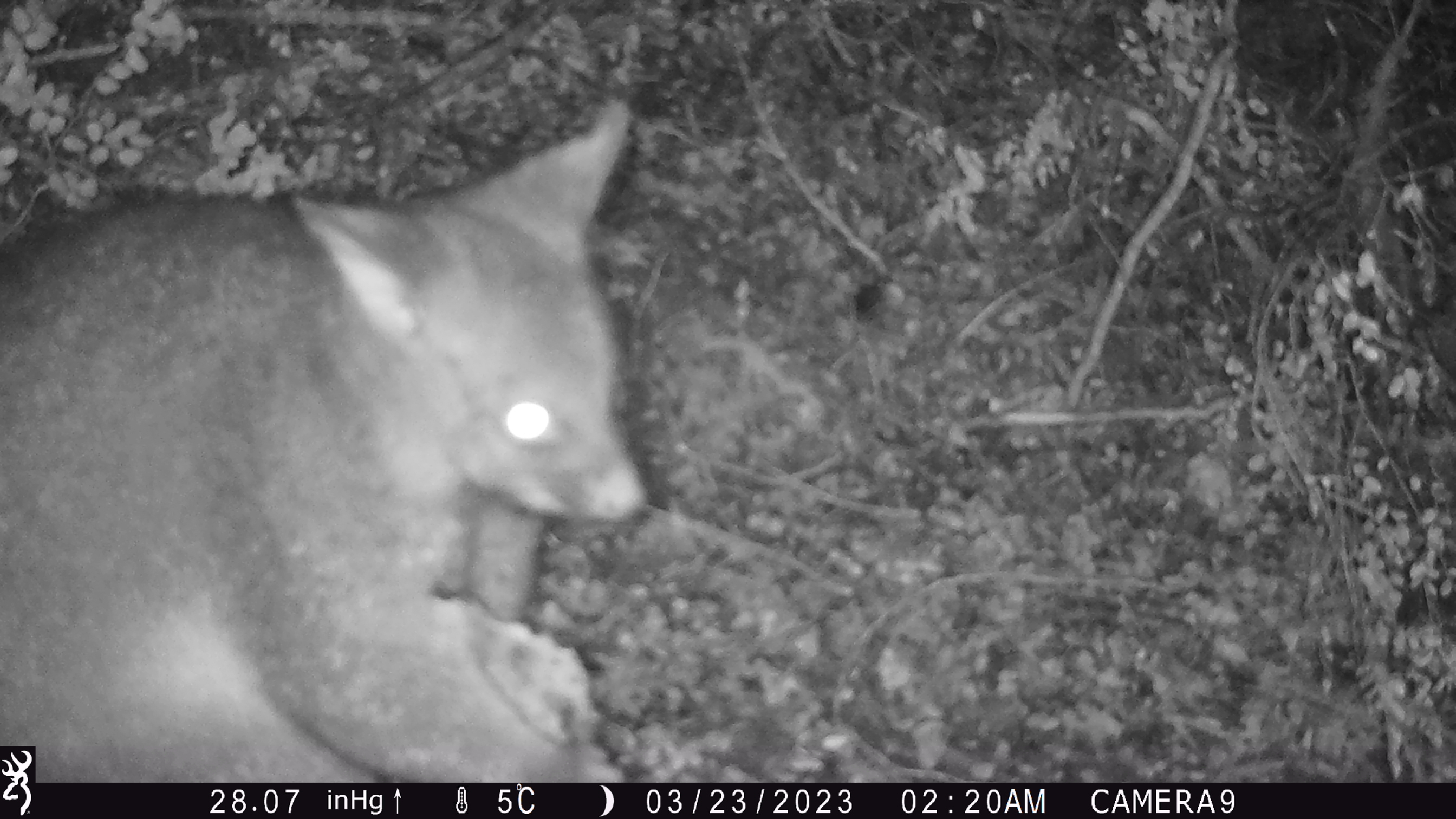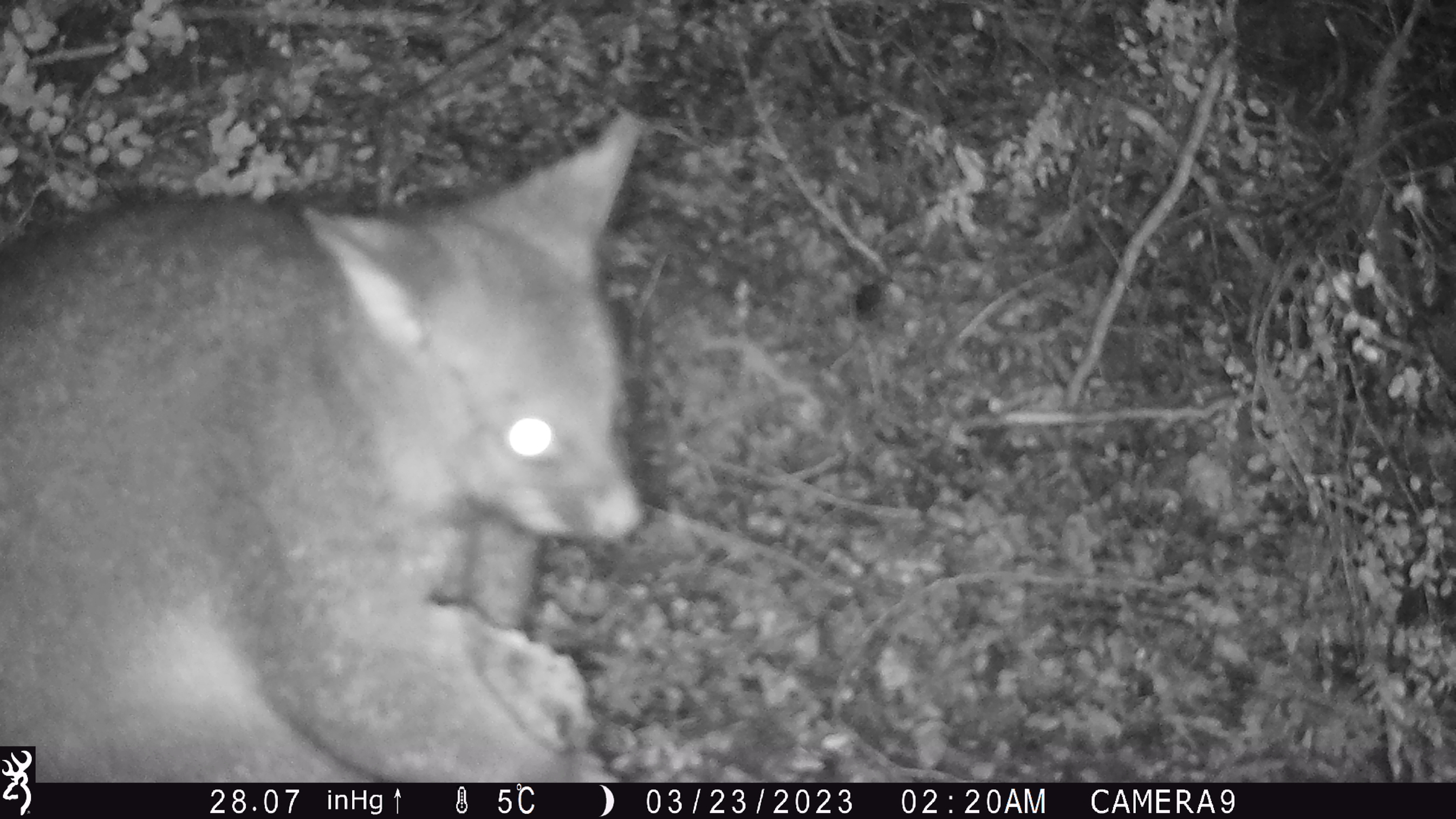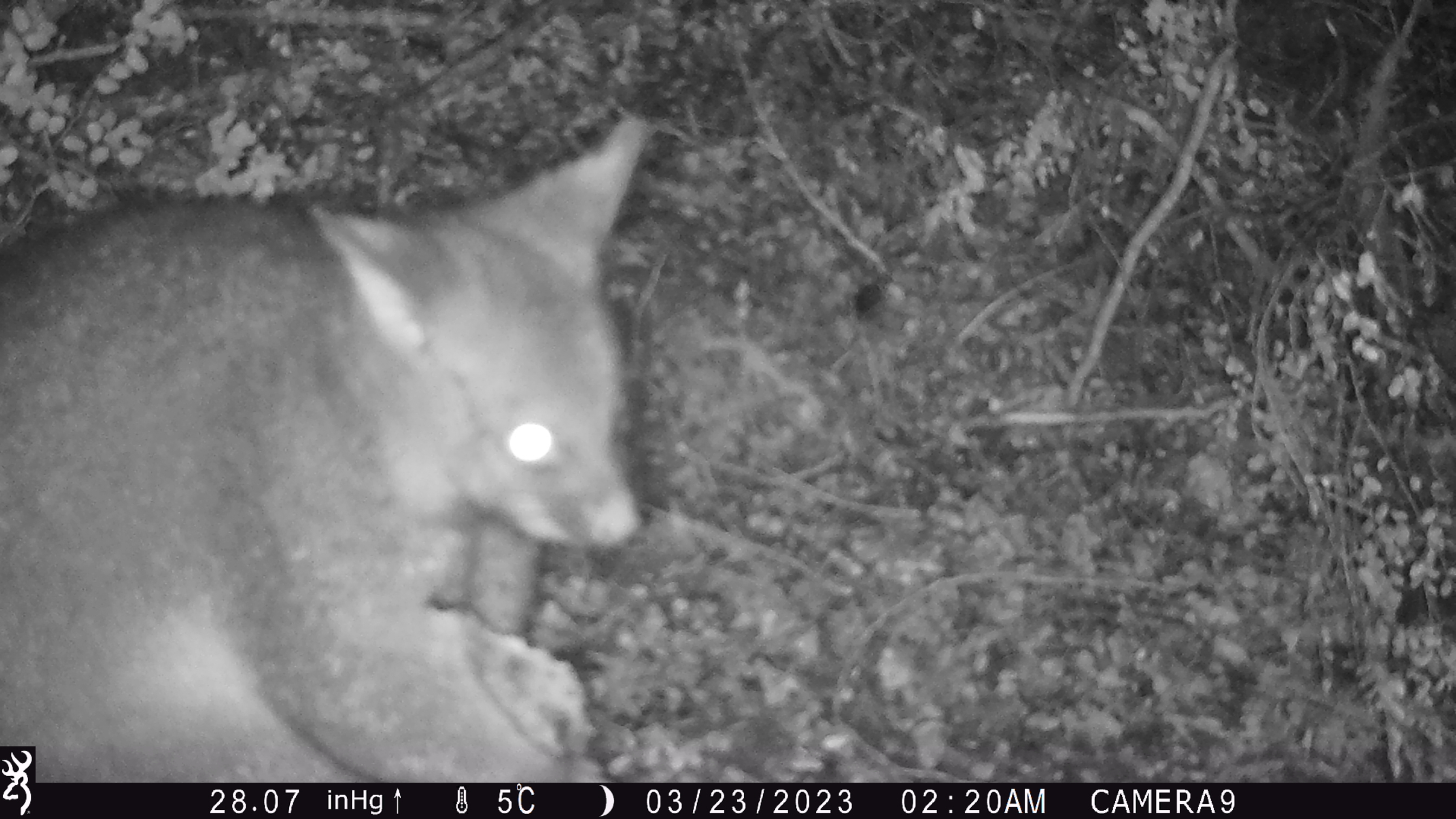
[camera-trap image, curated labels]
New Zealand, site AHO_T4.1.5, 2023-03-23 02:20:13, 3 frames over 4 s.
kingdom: Animalia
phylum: Chordata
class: Mammalia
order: Carnivora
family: Mustelidae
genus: Mustela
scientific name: Mustela erminea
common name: stoat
Stoat (Mustela erminea).